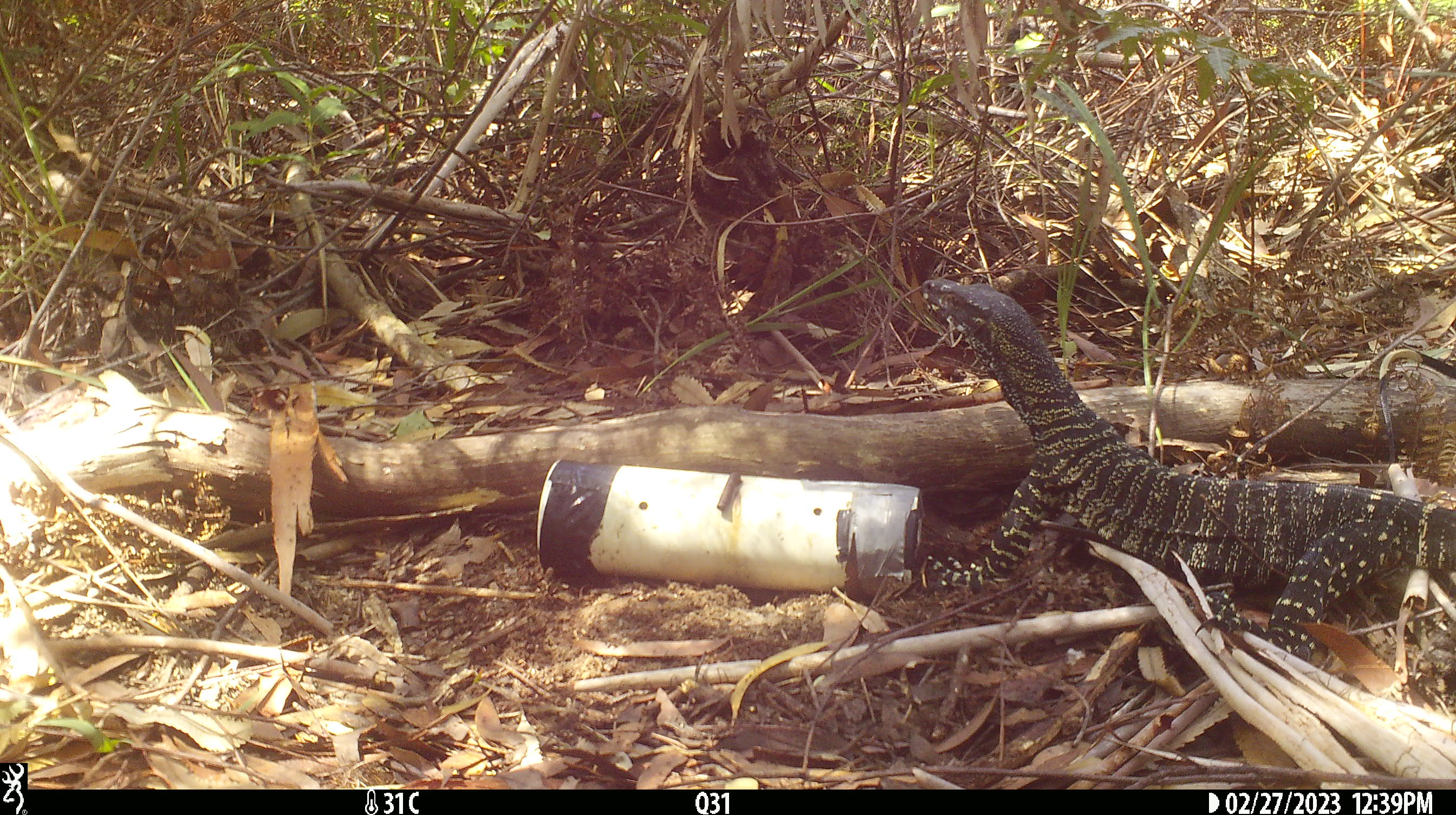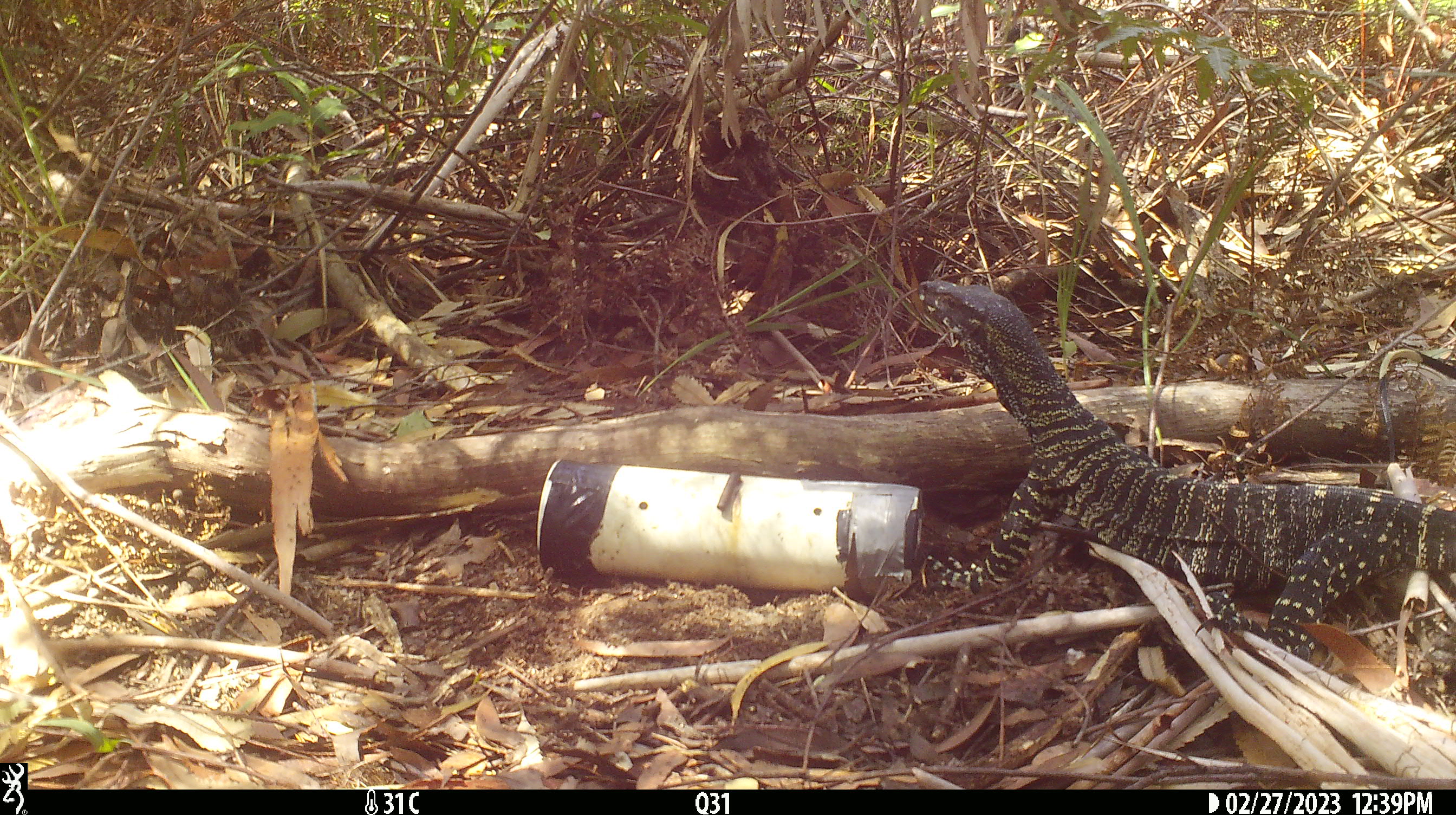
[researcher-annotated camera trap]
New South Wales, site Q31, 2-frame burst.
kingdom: Animalia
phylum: Chordata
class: Reptilia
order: Squamata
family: Varanidae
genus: Varanus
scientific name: Varanus varius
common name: lace monitor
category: goanna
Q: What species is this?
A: Goanna (lace monitor) (Varanus varius).